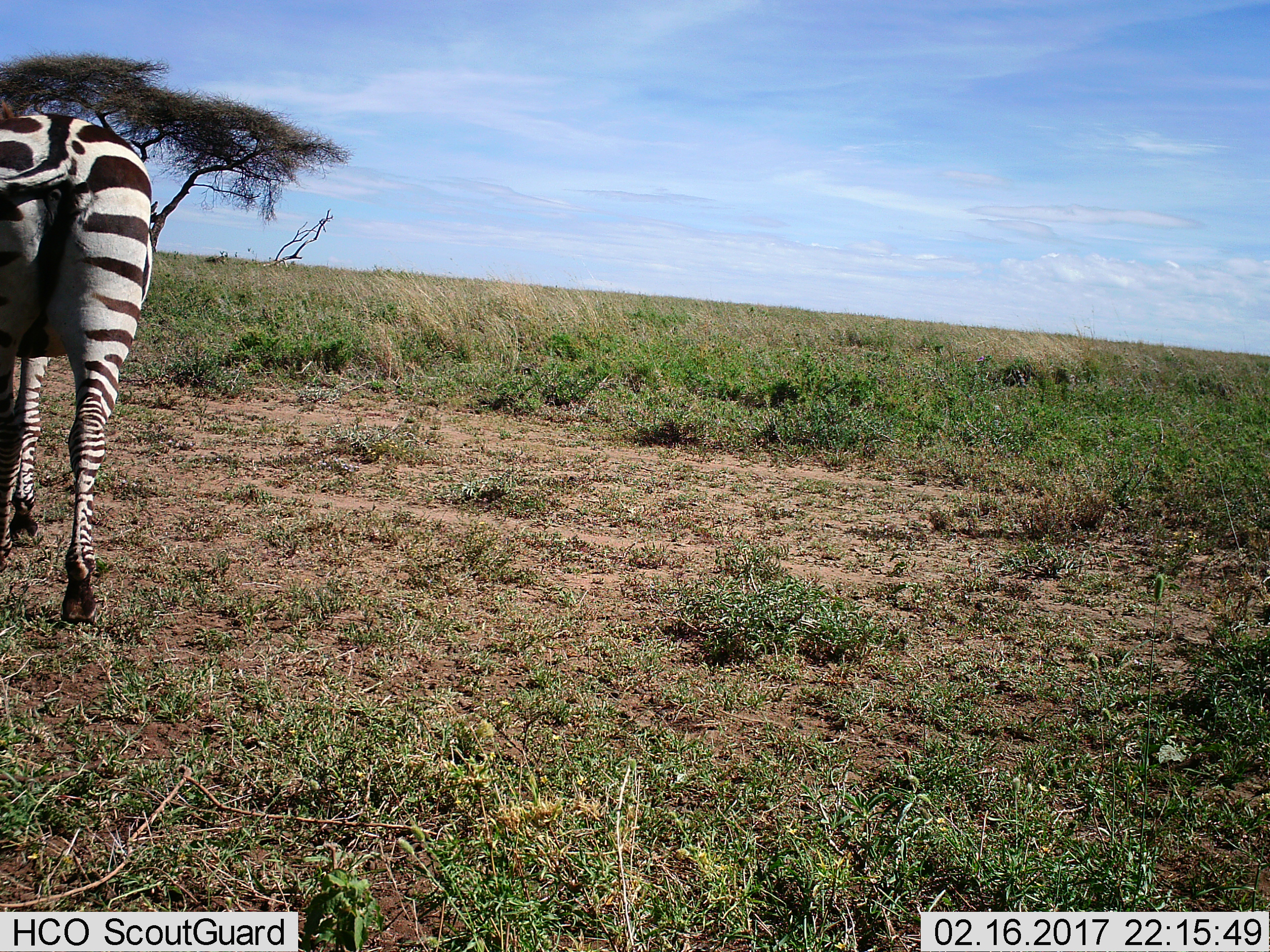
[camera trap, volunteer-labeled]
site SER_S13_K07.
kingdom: Animalia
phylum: Chordata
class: Mammalia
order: Perissodactyla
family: Equidae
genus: Equus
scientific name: Equus quagga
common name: plains zebra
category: zebraplains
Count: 1.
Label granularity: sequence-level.